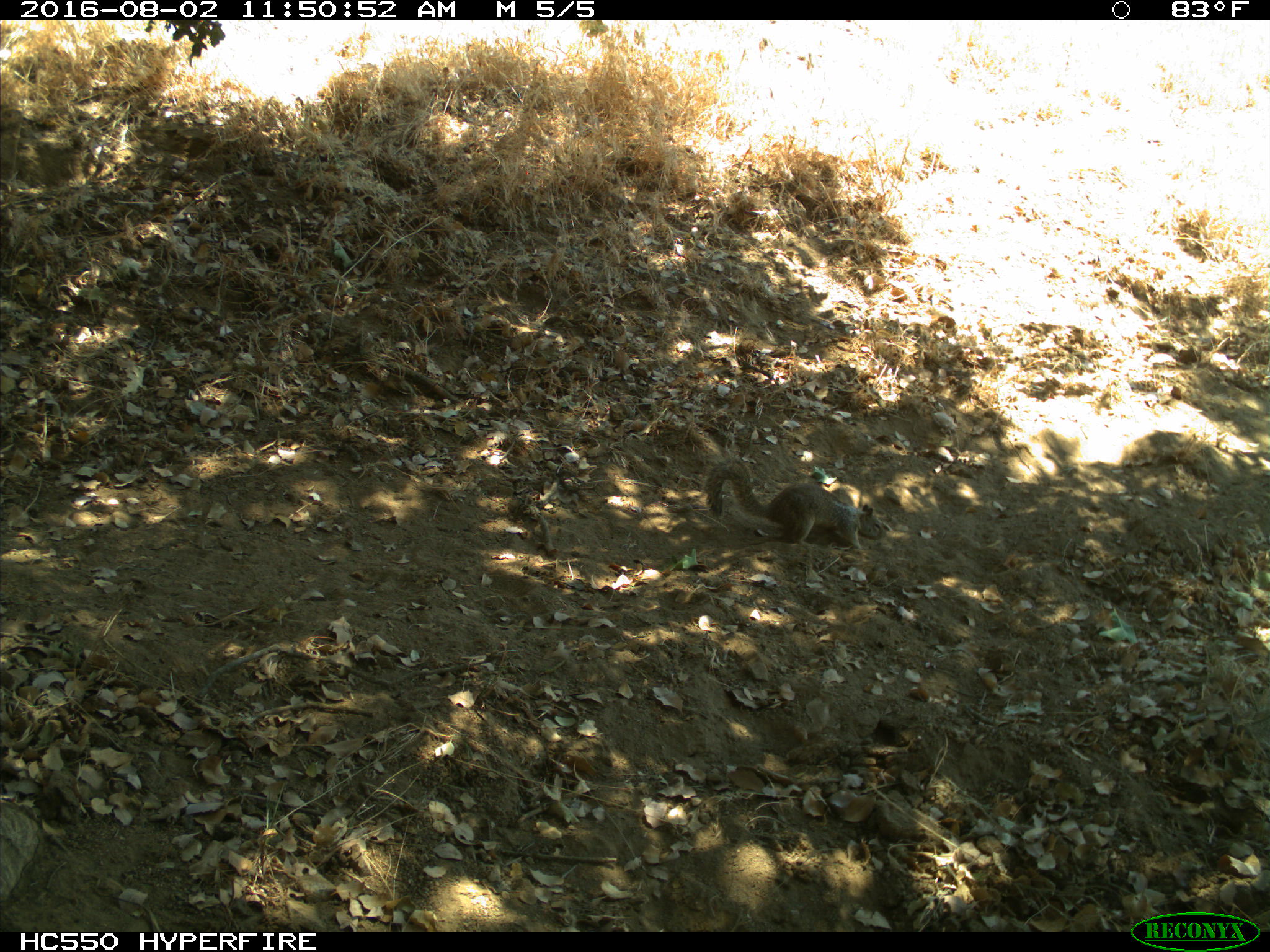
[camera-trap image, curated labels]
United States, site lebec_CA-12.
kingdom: Animalia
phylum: Chordata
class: Mammalia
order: Rodentia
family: Sciuridae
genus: Otospermophilus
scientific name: Otospermophilus beecheyi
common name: california ground squirrel